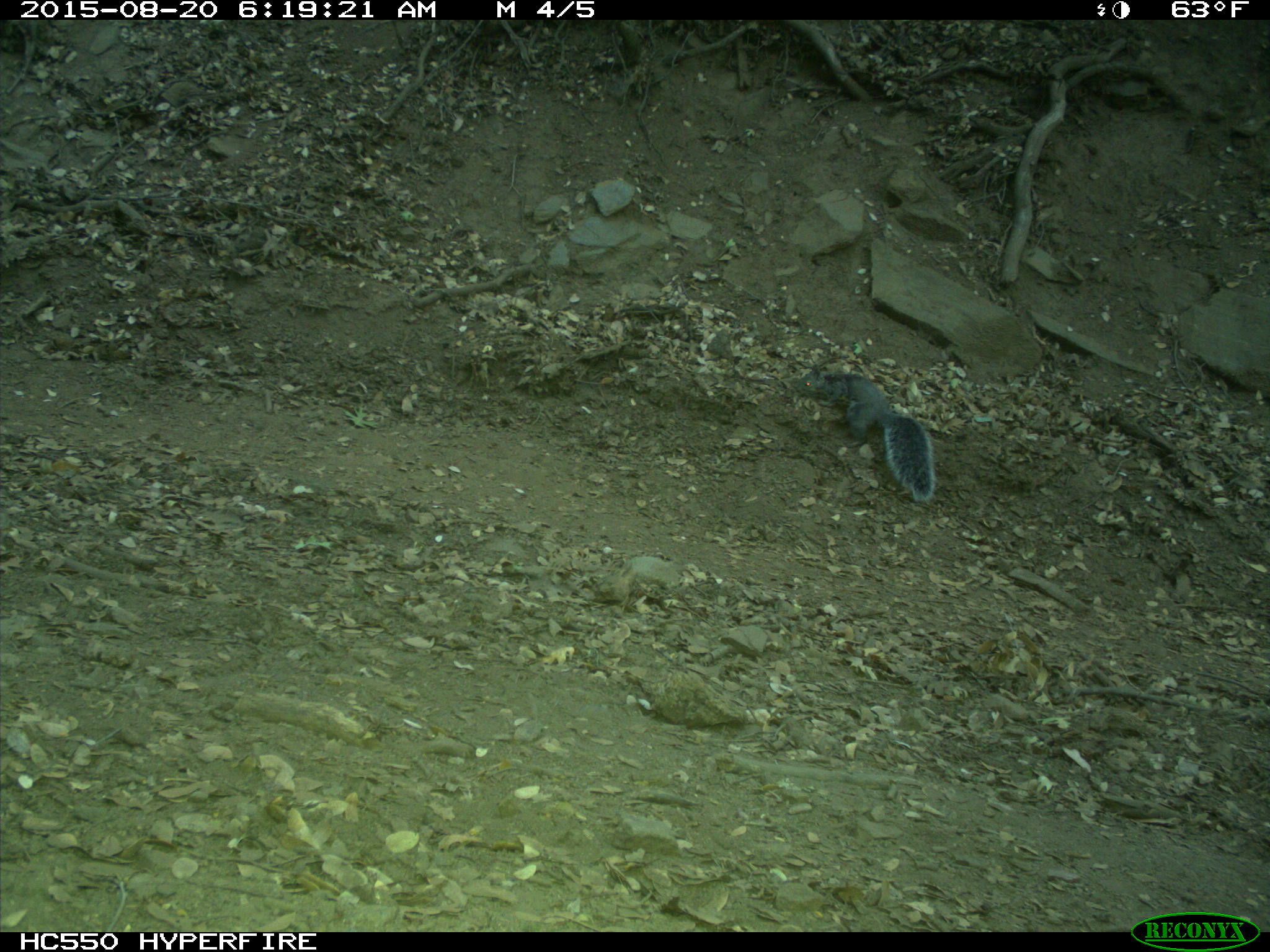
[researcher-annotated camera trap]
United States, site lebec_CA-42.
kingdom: Animalia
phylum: Chordata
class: Mammalia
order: Rodentia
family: Sciuridae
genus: Sciurus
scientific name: Sciurus carolinensis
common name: eastern gray squirrel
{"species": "Sciurus carolinensis (eastern gray squirrel)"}